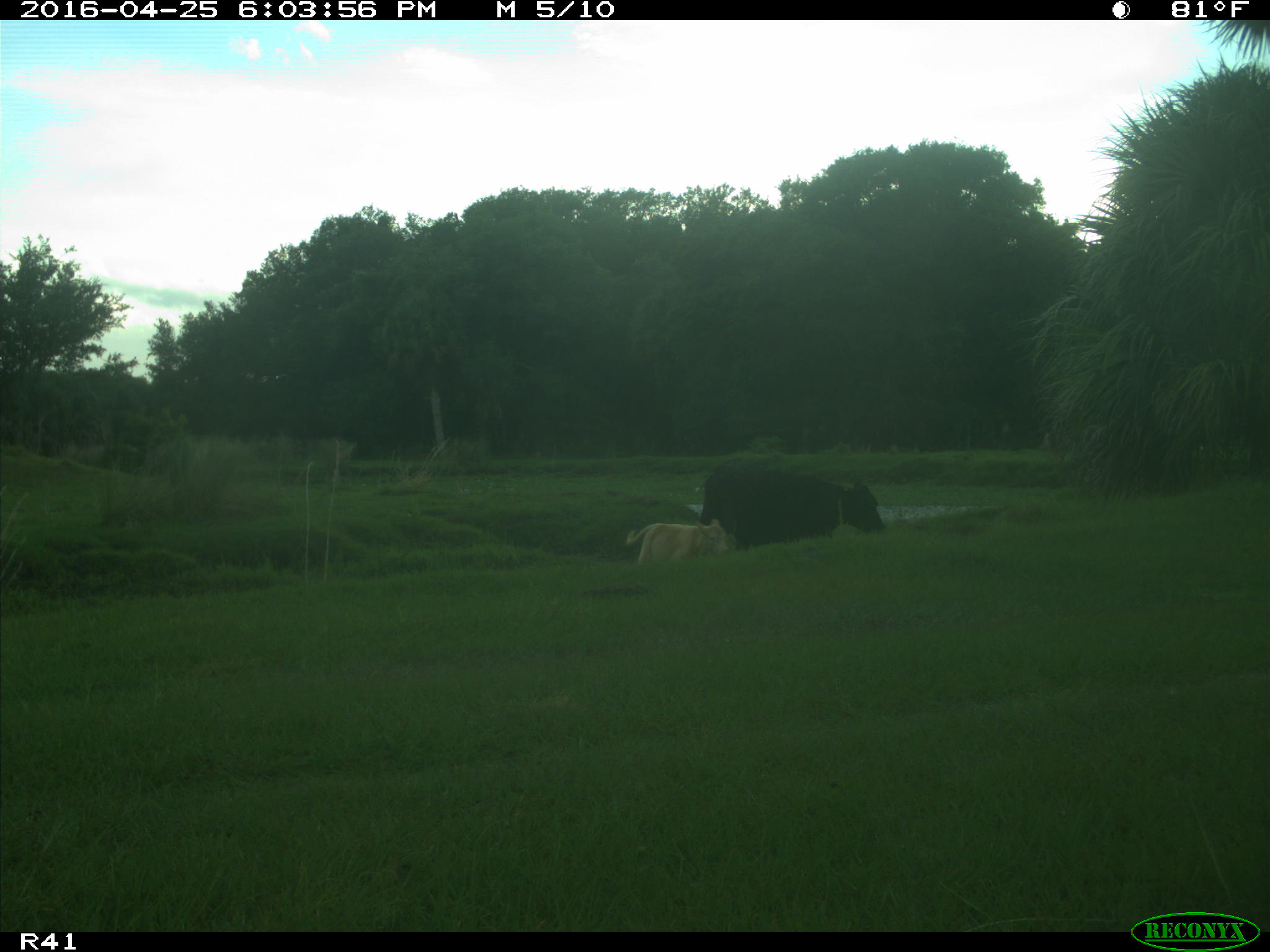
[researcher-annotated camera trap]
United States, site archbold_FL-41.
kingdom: Animalia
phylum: Chordata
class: Mammalia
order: Artiodactyla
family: Bovidae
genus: Bos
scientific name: Bos taurus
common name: domestic cow